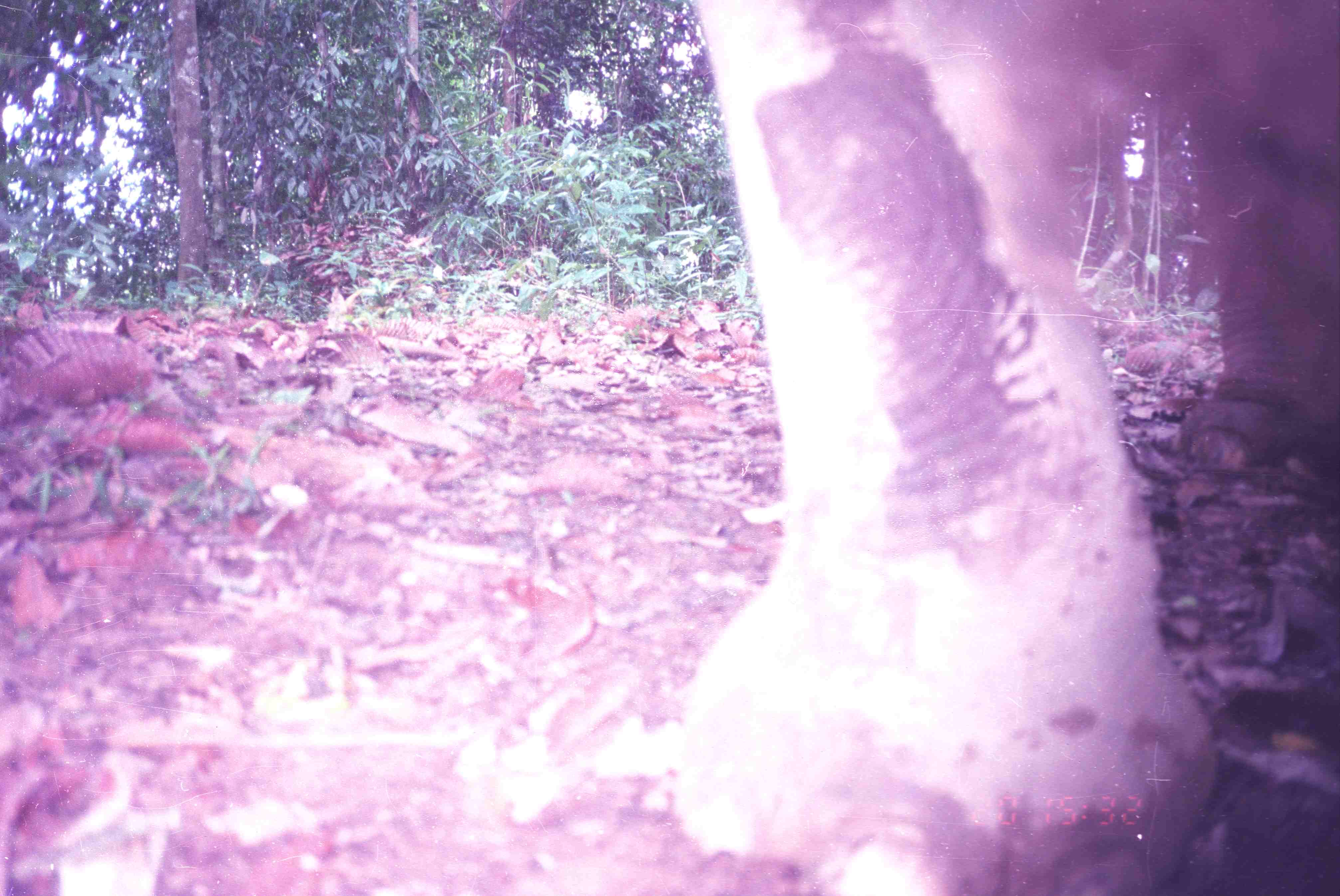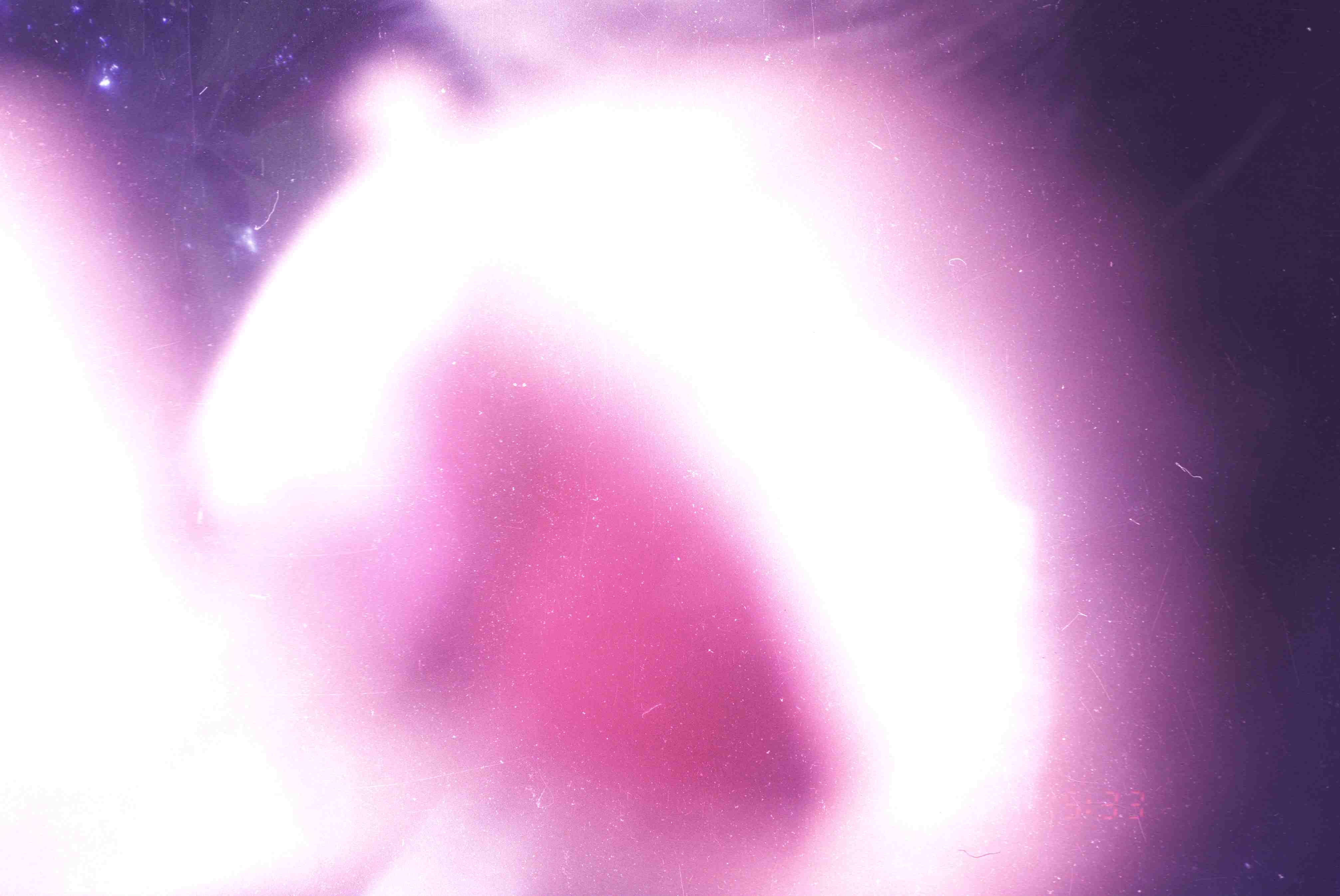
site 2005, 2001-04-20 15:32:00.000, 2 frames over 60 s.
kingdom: Animalia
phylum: Chordata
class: Mammalia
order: Proboscidea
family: Elephantidae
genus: Elephas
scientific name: Elephas maximus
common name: asian elephant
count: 1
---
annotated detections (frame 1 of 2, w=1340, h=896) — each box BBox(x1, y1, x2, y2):
elephas maximus: BBox(670, 0, 1340, 896)